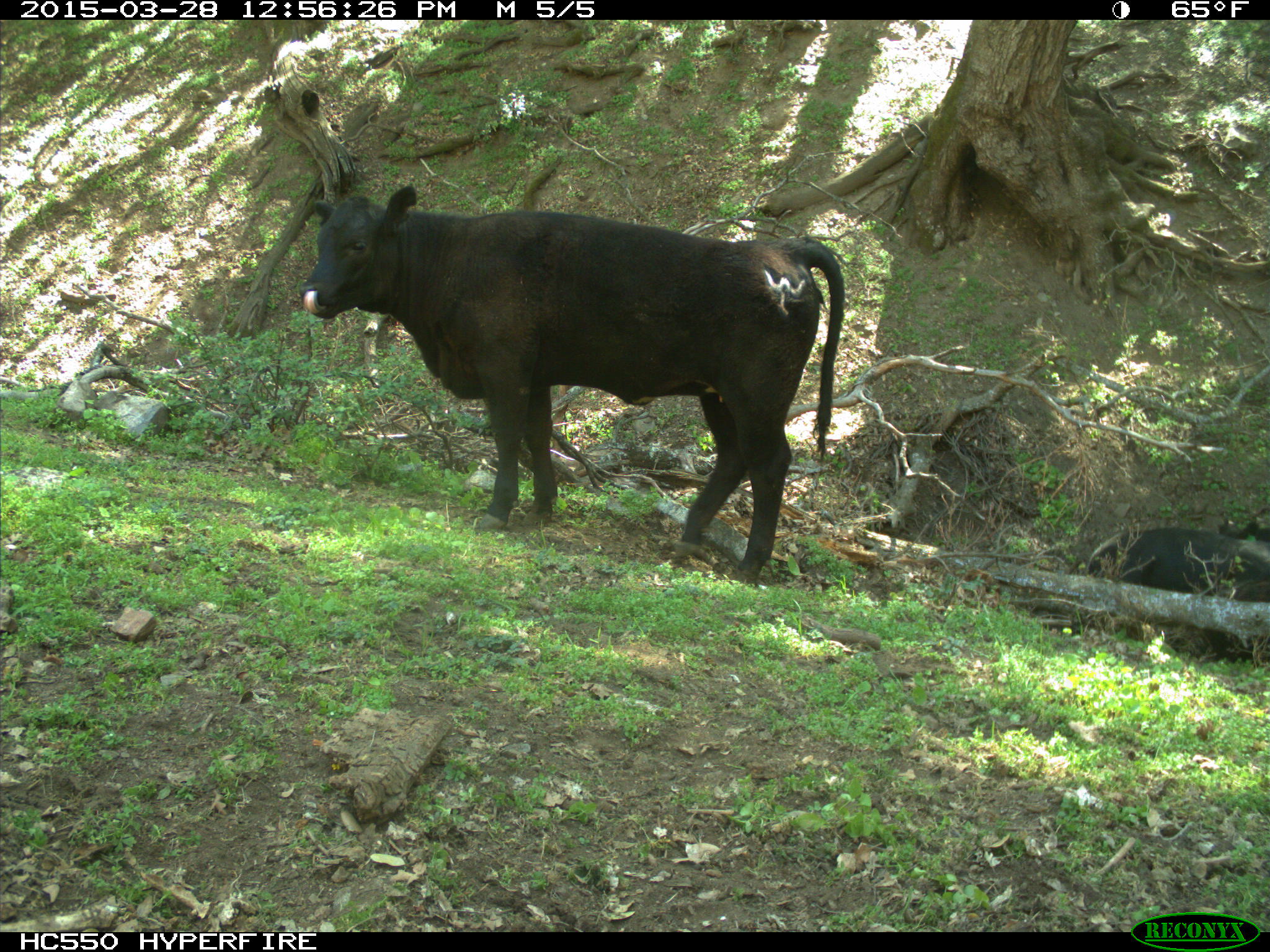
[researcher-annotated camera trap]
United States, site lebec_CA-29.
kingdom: Animalia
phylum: Chordata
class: Mammalia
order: Artiodactyla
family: Bovidae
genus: Bos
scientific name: Bos taurus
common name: domestic cow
Bos taurus (domestic cow).